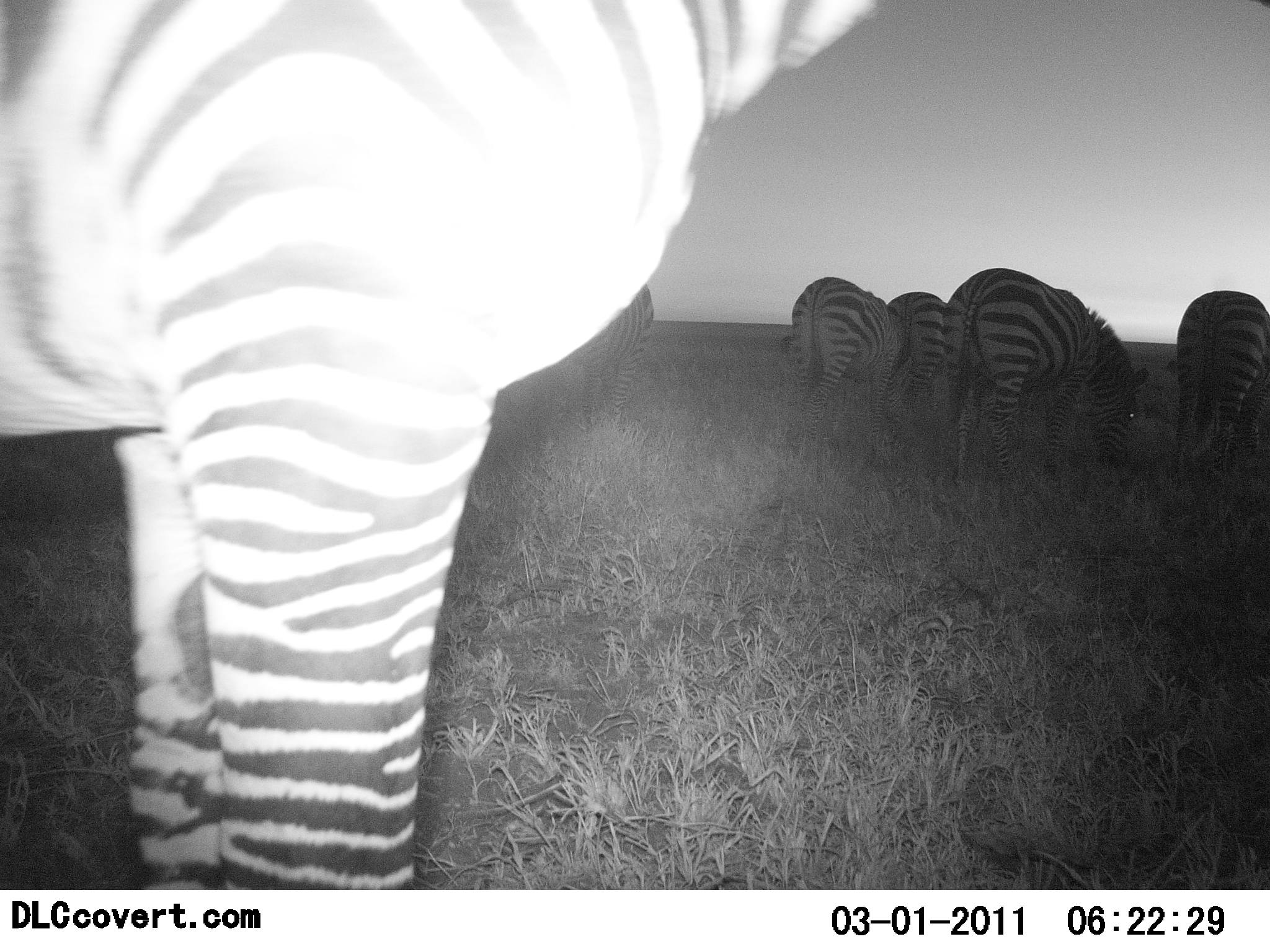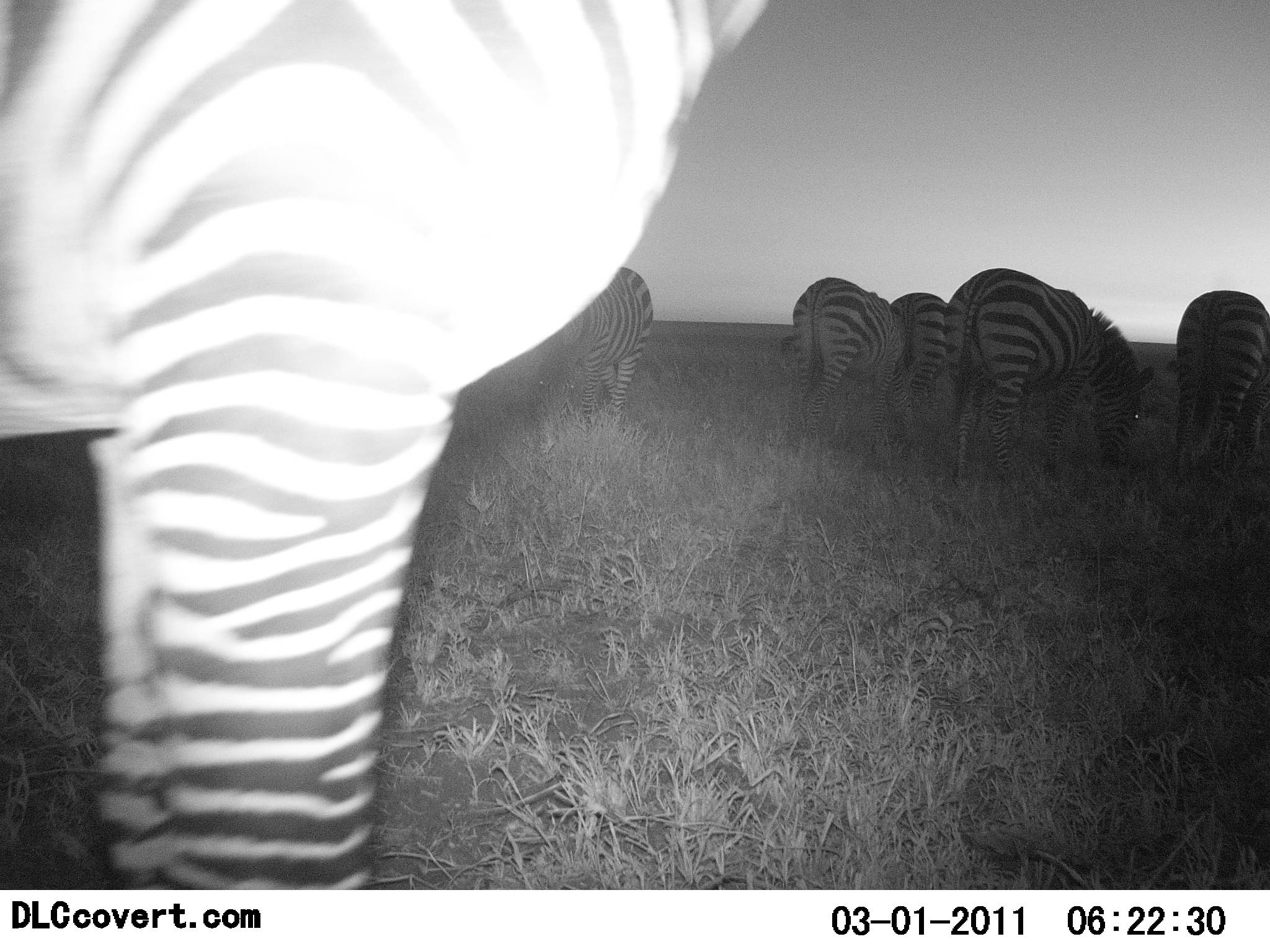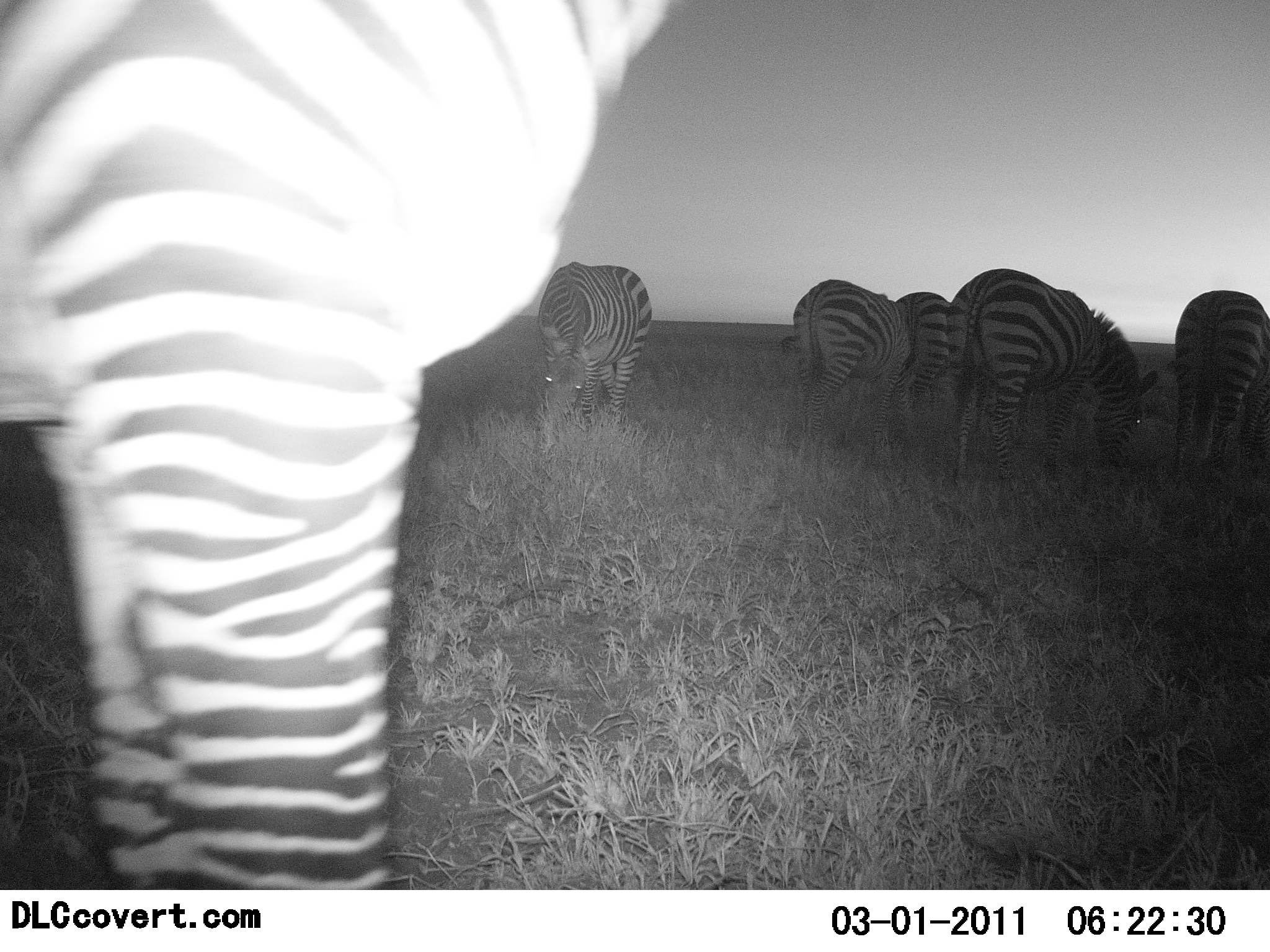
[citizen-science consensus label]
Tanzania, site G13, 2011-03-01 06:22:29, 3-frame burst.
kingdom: Animalia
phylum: Chordata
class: Mammalia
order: Perissodactyla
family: Equidae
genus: Equus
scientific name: Equus quagga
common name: plains zebra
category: zebra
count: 6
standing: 91%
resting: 9%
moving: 9%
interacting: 0%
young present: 0%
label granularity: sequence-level